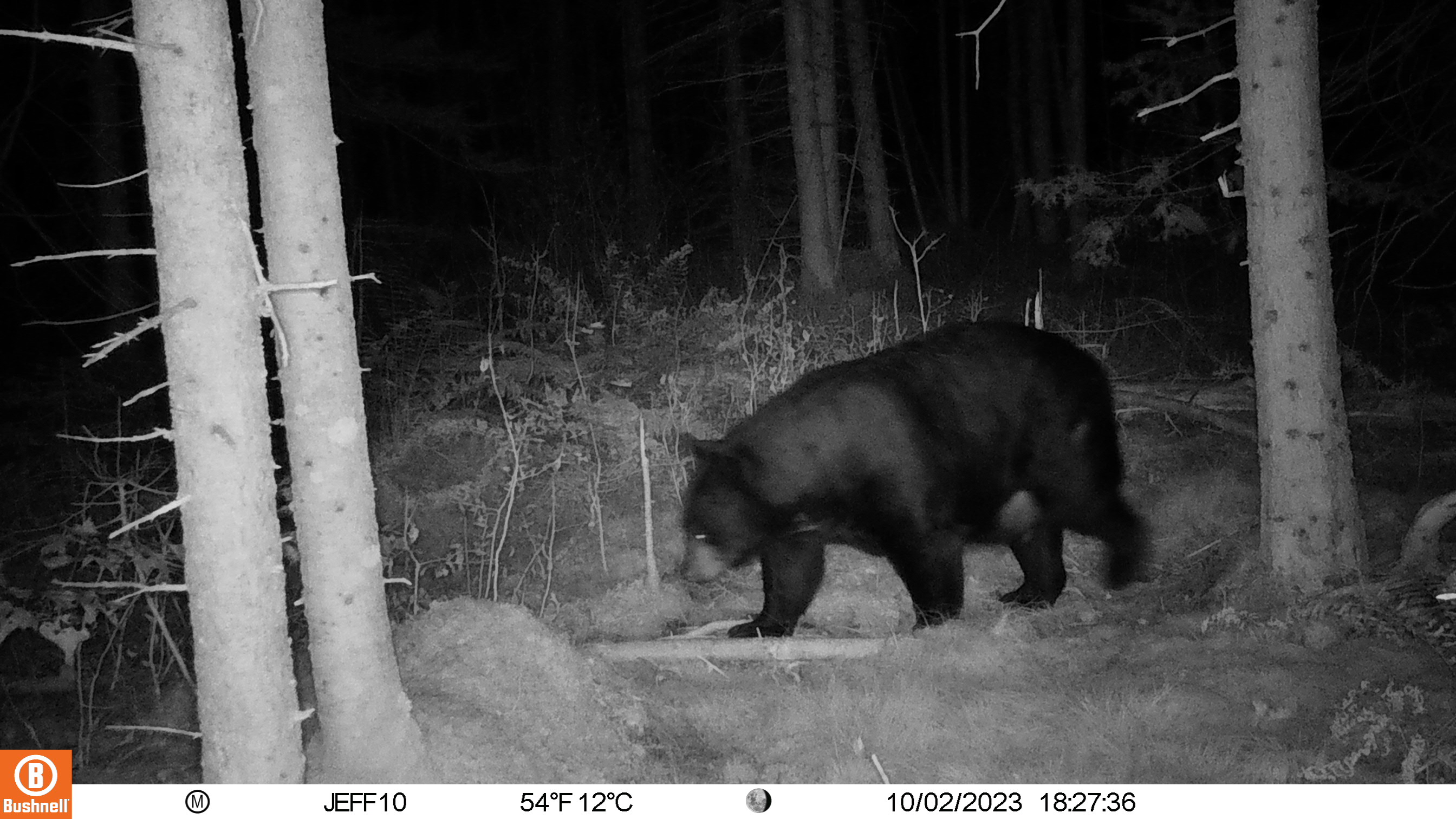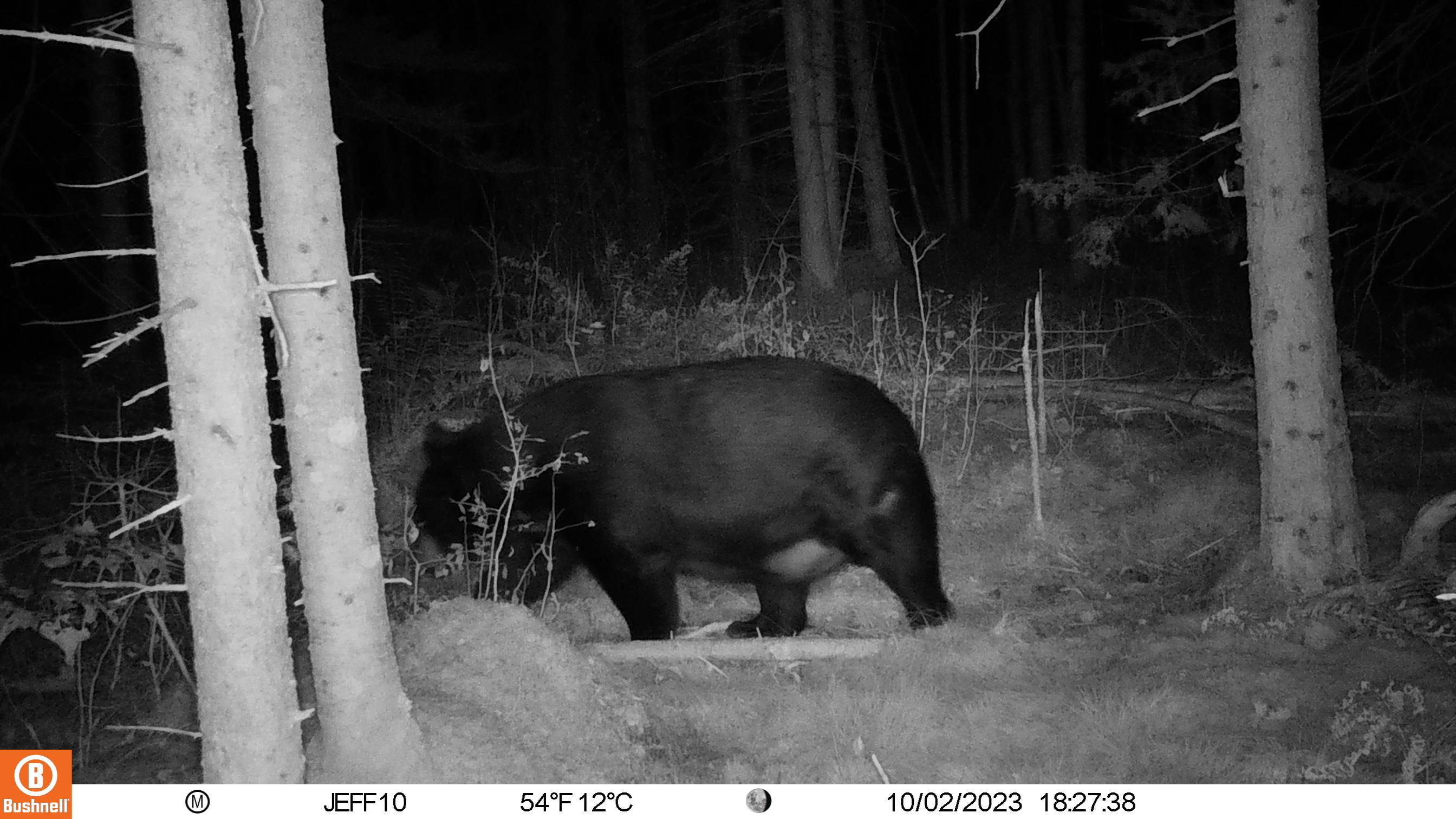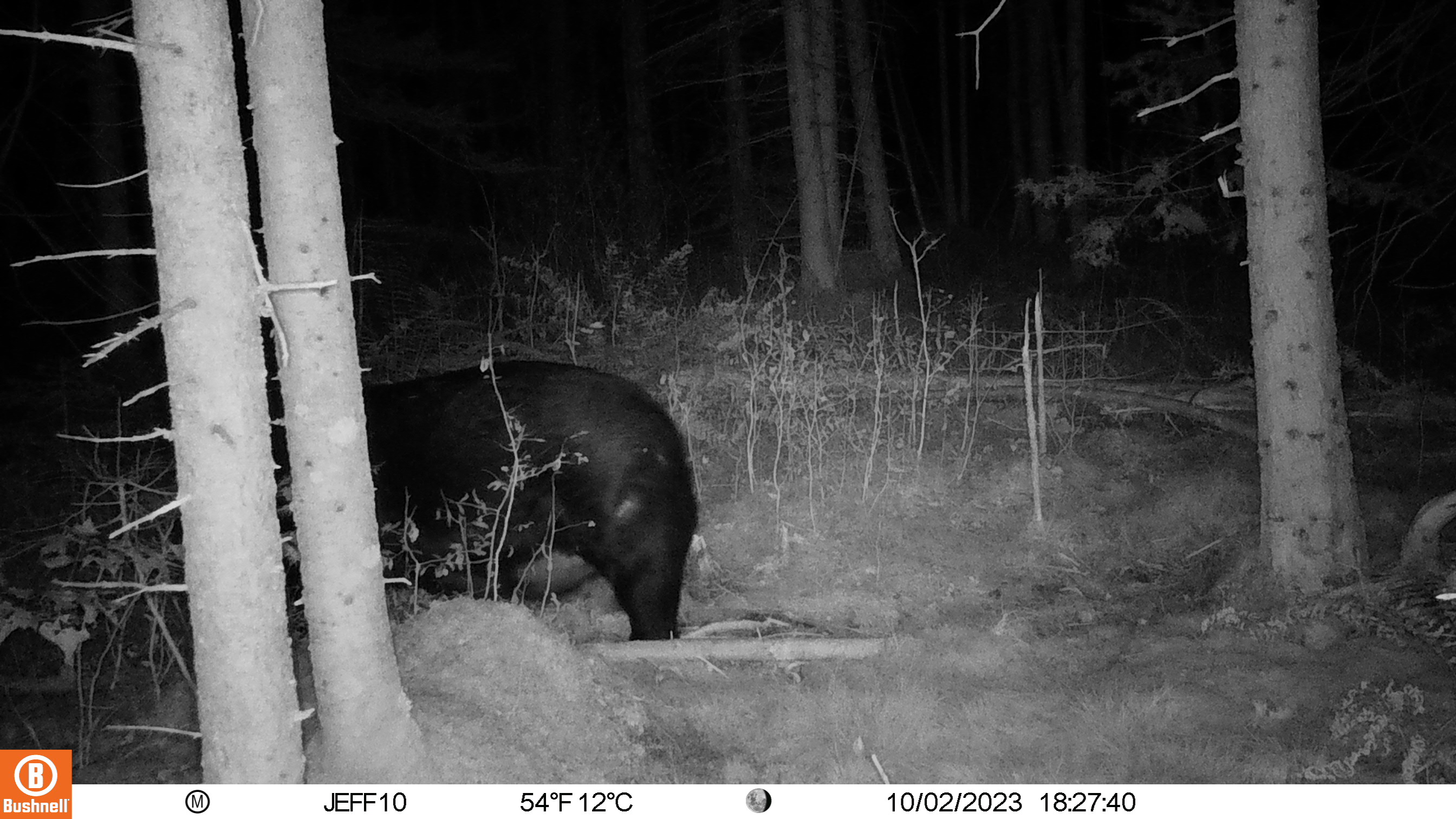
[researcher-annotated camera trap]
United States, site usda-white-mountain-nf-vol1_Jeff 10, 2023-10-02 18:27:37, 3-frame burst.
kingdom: Animalia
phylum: Chordata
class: Mammalia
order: Carnivora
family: Ursidae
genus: Ursus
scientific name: Ursus americanus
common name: black bear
Black bear (Ursus americanus).